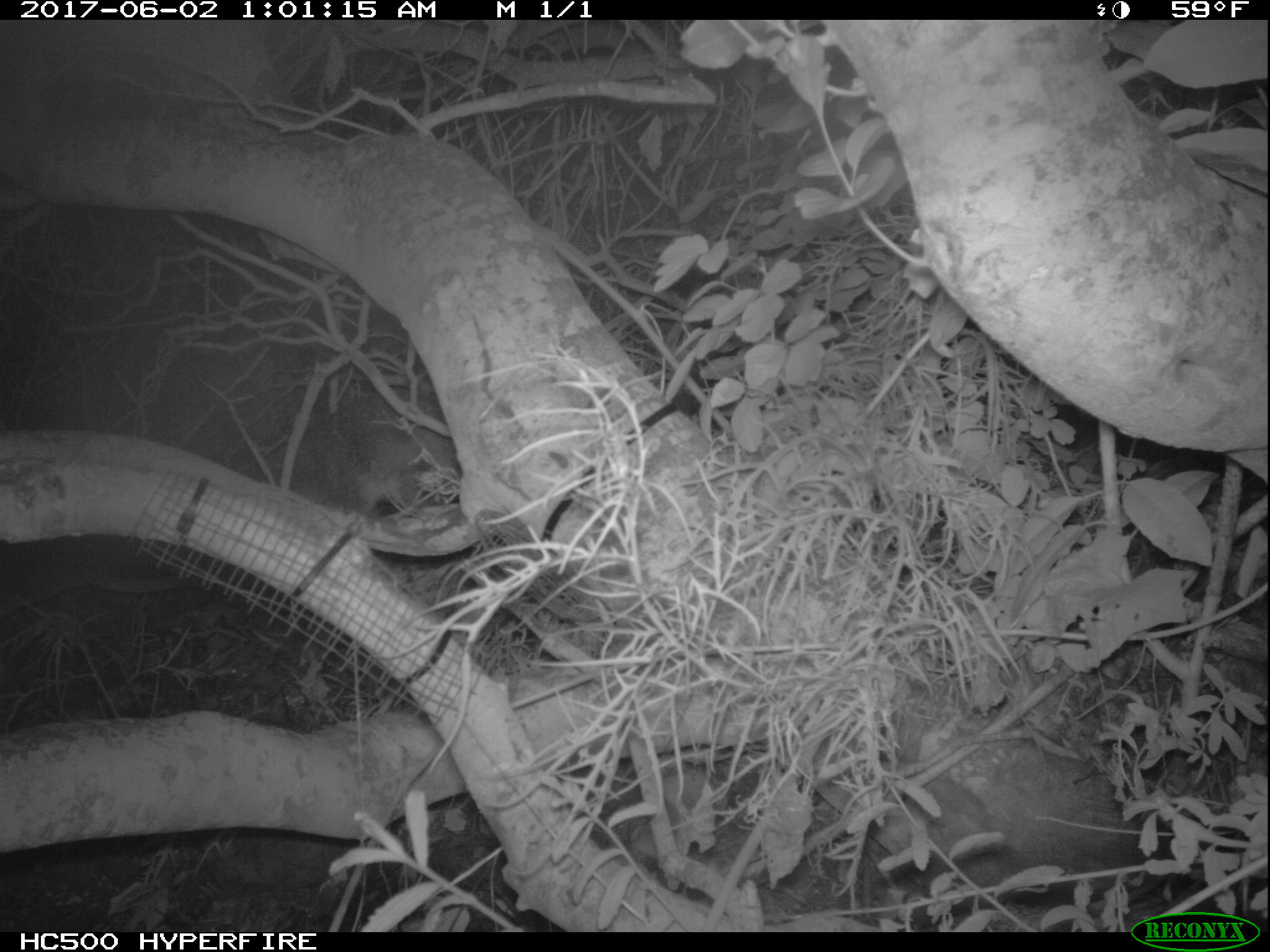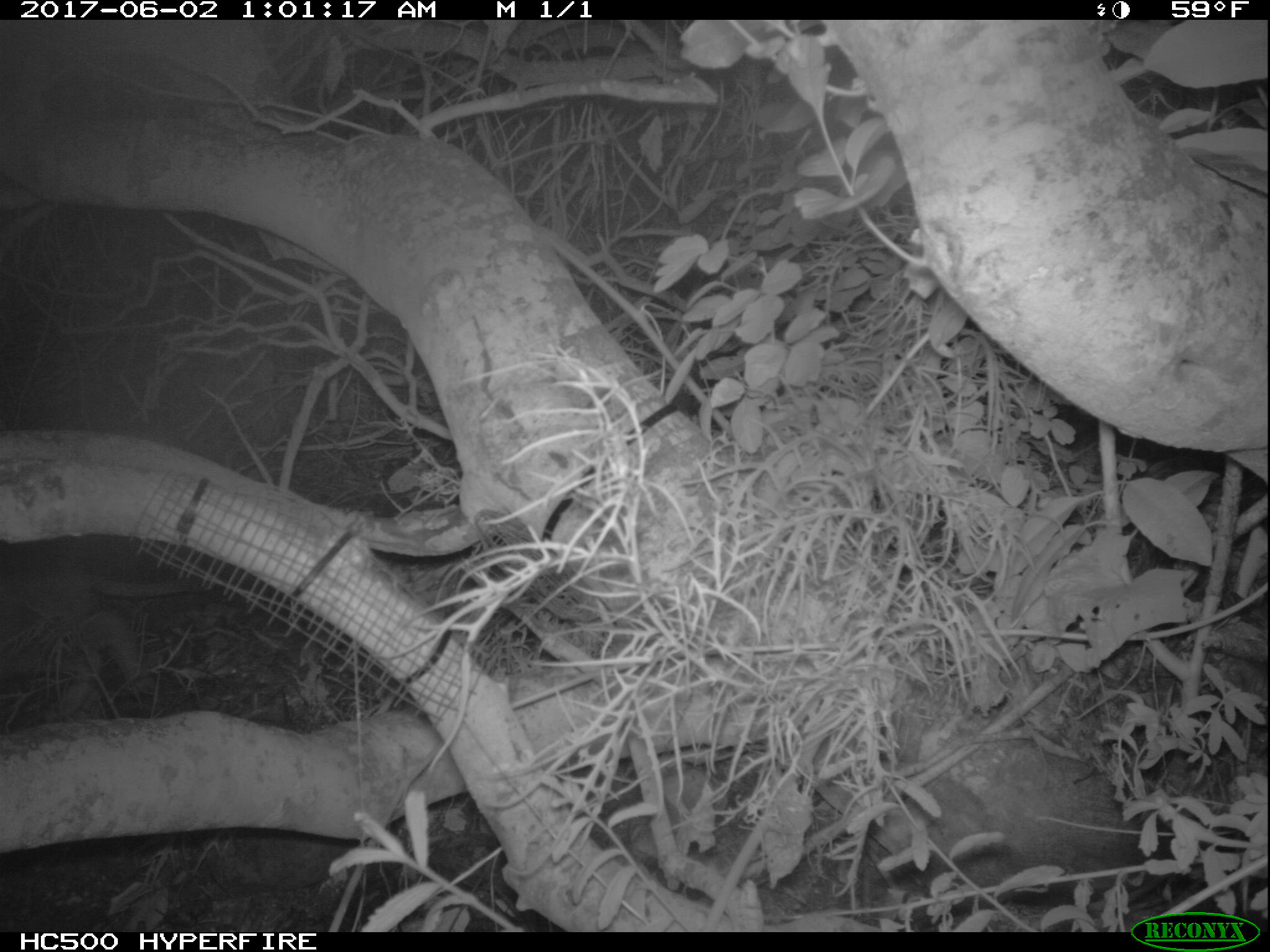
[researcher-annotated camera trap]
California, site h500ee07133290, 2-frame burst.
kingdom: Animalia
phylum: Chordata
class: Mammalia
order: Carnivora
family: Canidae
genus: Urocyon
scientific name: Urocyon littoralis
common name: island fox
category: fox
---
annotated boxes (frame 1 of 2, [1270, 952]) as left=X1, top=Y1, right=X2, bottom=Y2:
fox: left=241, top=387, right=461, bottom=515